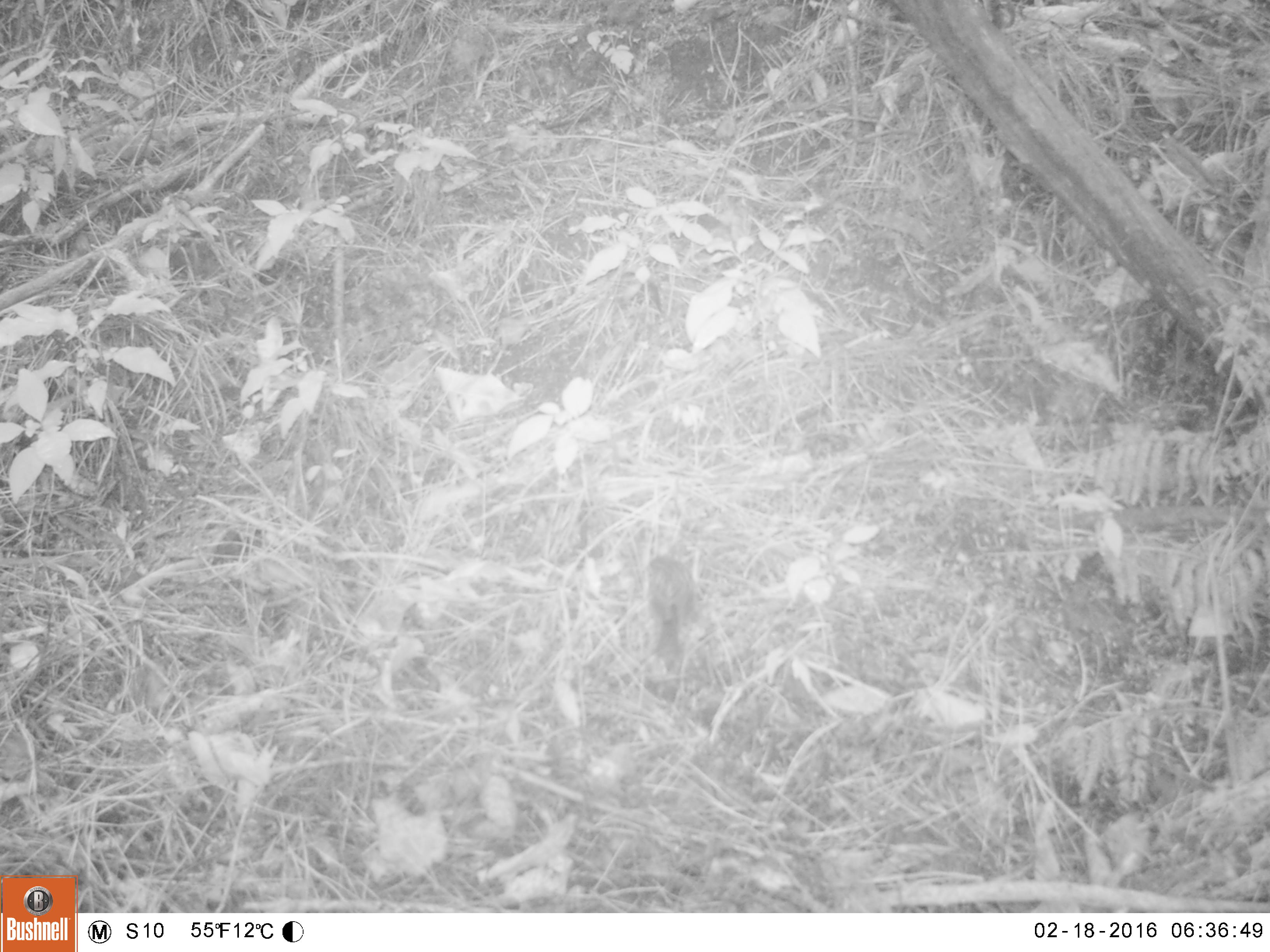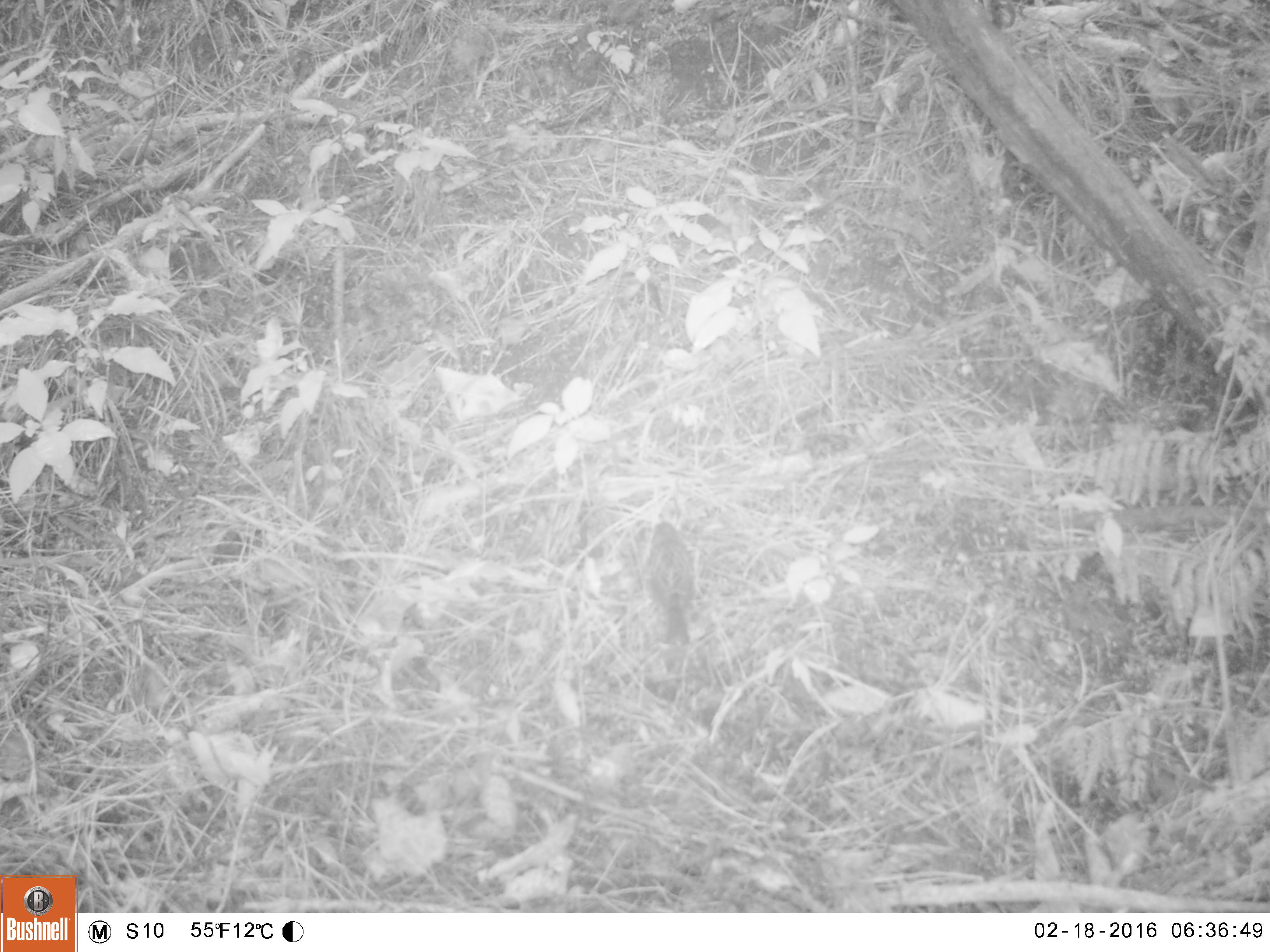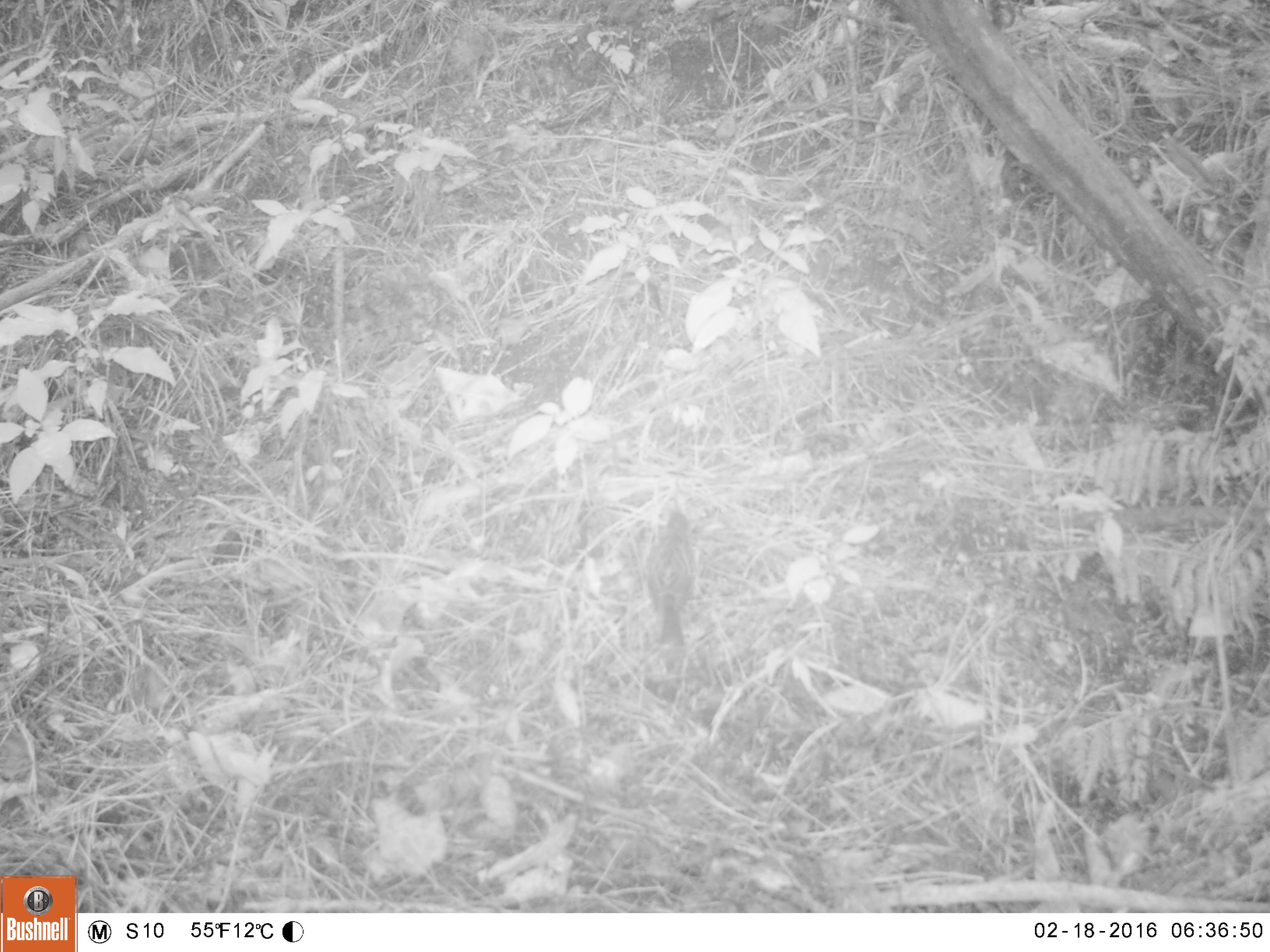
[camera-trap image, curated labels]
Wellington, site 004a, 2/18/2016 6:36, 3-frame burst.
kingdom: Animalia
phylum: Chordata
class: Aves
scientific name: Aves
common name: bird